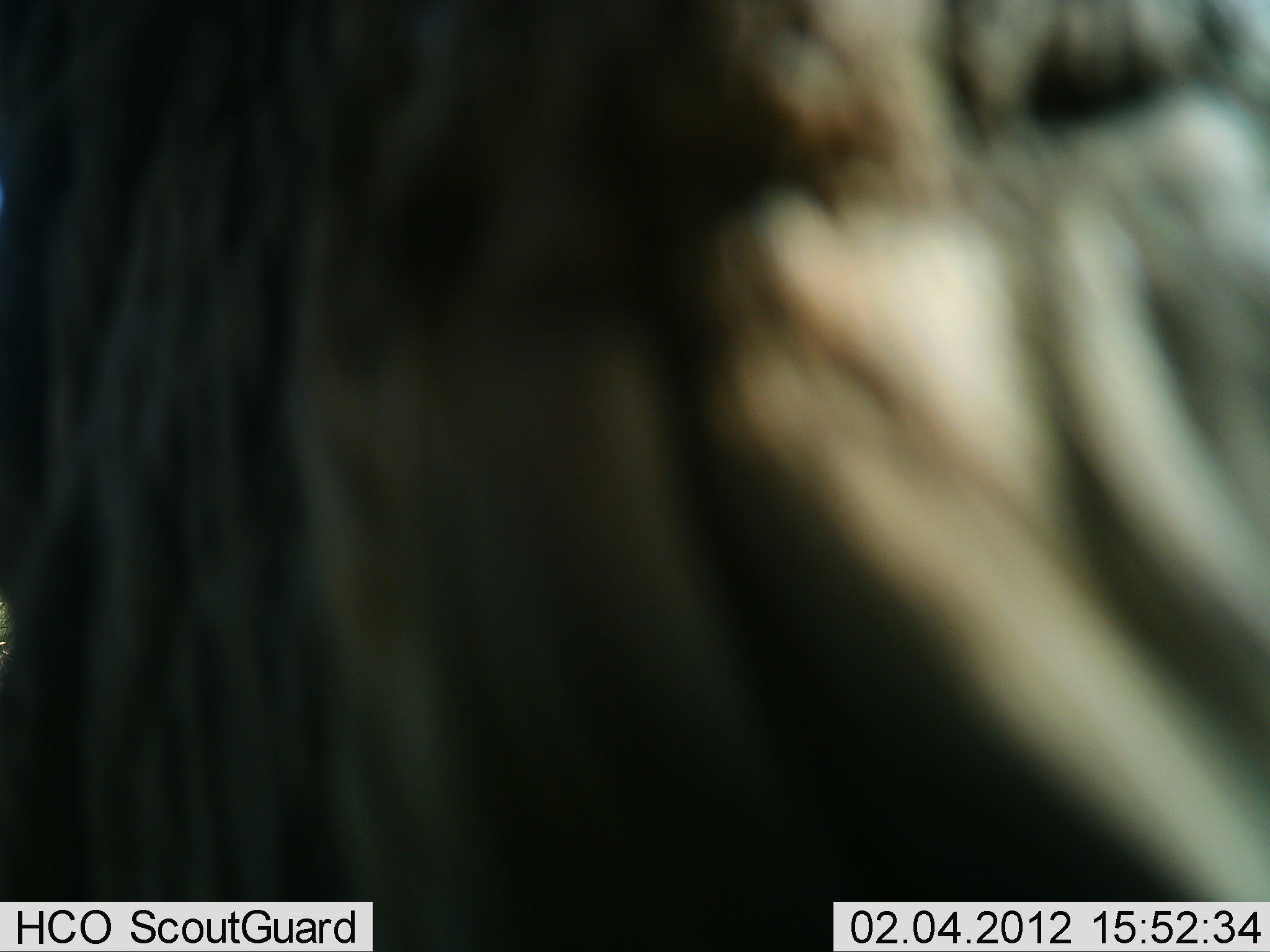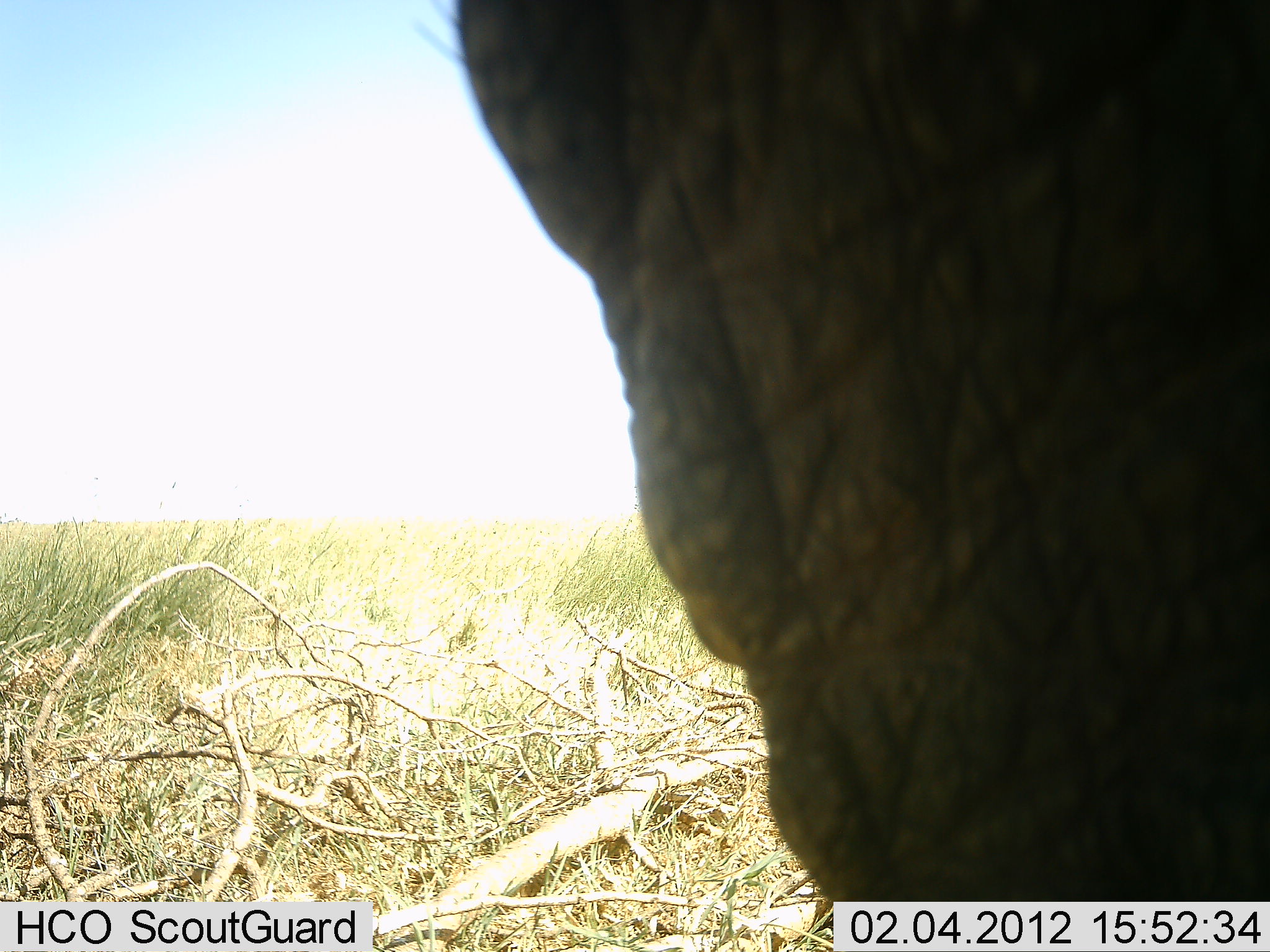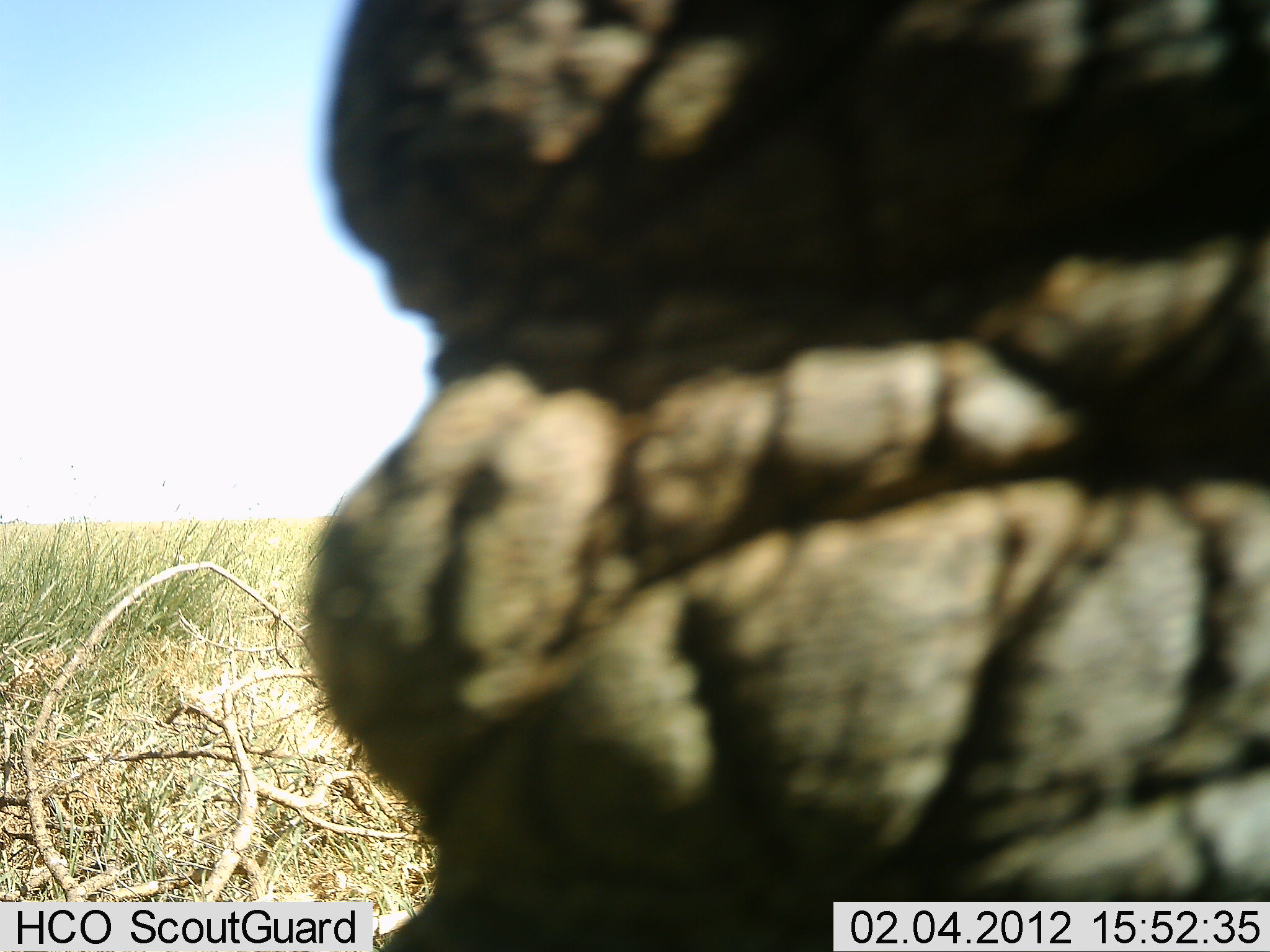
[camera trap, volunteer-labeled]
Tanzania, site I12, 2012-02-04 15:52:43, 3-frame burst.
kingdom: Animalia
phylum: Chordata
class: Mammalia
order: Proboscidea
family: Elephantidae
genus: Loxodonta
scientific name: Loxodonta africana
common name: african bush elephant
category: elephant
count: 1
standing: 68%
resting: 0%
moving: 32%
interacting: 0%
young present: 0%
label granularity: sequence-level